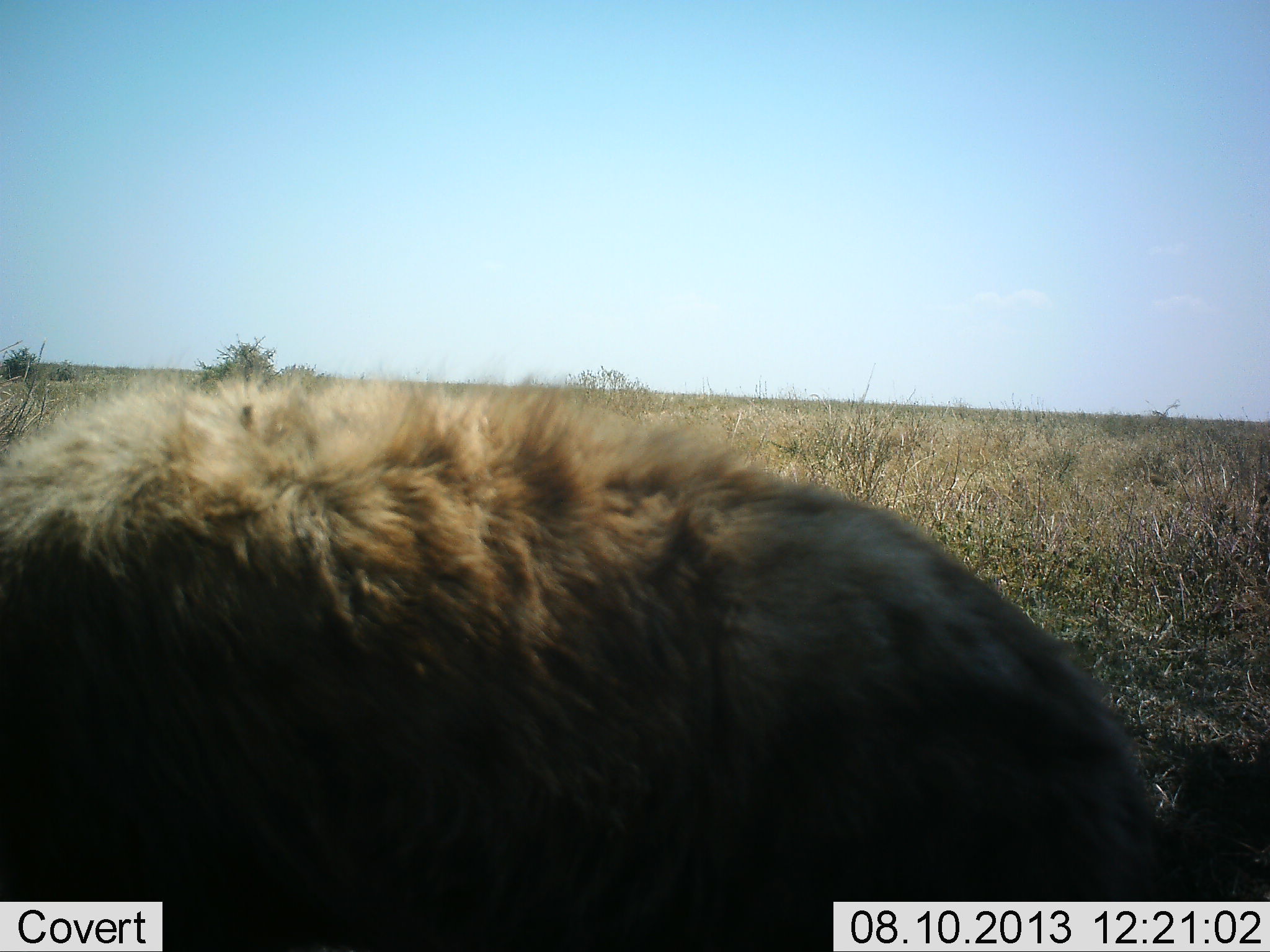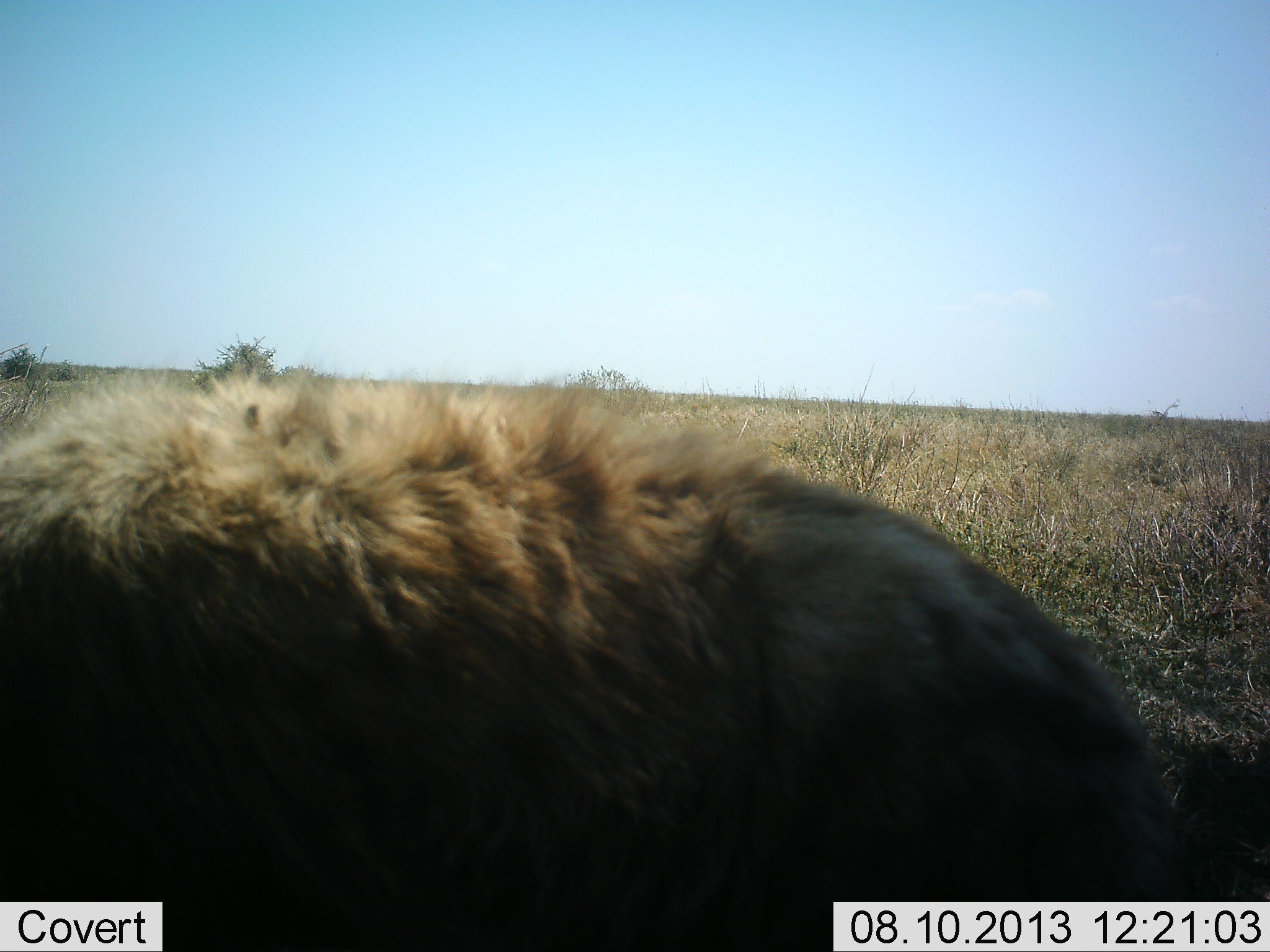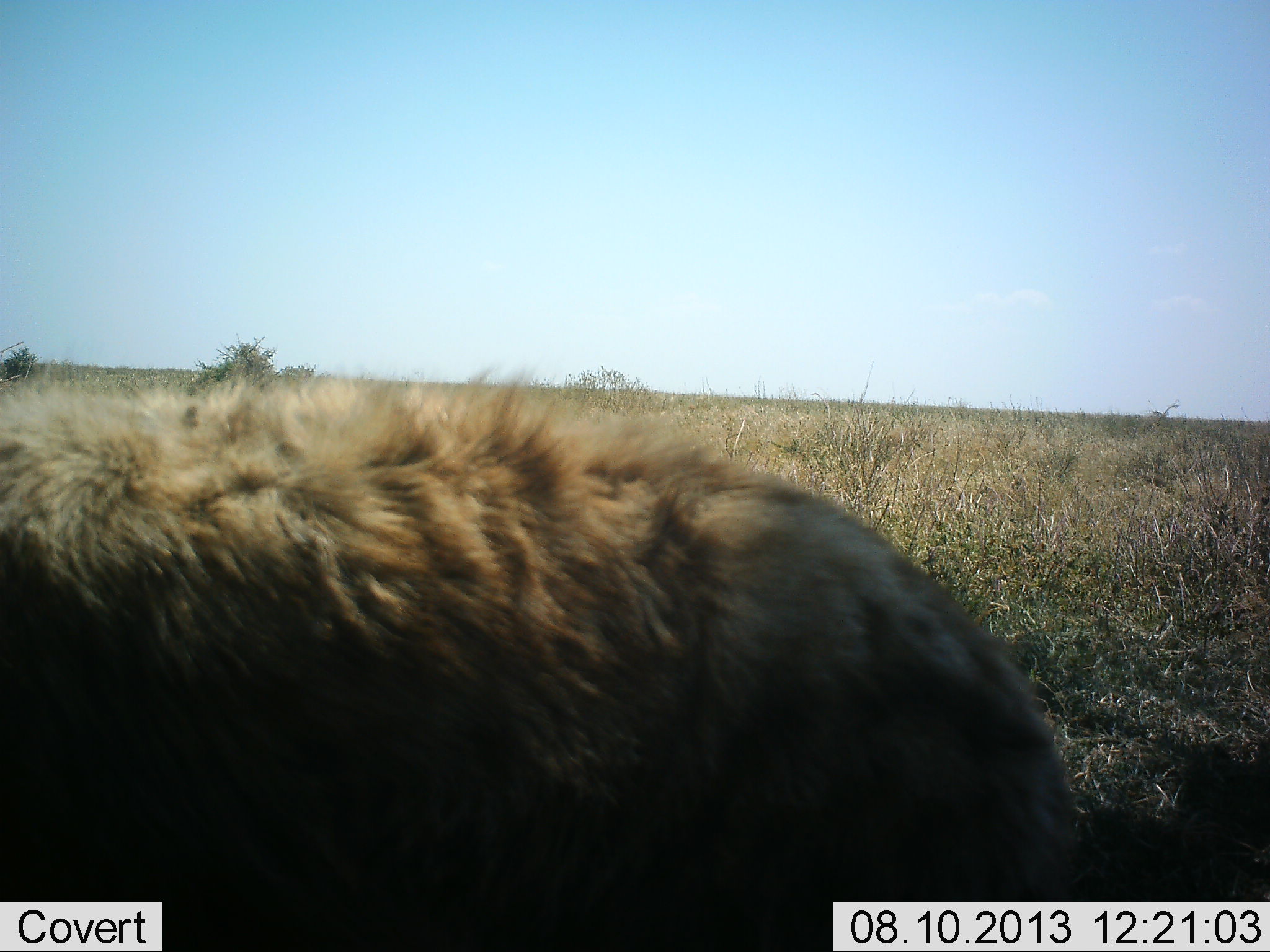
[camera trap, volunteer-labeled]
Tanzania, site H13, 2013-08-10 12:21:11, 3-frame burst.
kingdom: Animalia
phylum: Chordata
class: Mammalia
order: Carnivora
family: Hyaenidae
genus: Crocuta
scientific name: Crocuta crocuta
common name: spotted hyena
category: hyenaspotted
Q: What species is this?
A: Hyenaspotted (spotted hyena) (Crocuta crocuta).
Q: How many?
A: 1.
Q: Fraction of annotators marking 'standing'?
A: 79%.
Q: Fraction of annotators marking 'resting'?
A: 14%.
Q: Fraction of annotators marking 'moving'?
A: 7%.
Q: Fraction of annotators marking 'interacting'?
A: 0%.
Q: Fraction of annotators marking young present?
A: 0%.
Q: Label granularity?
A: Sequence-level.